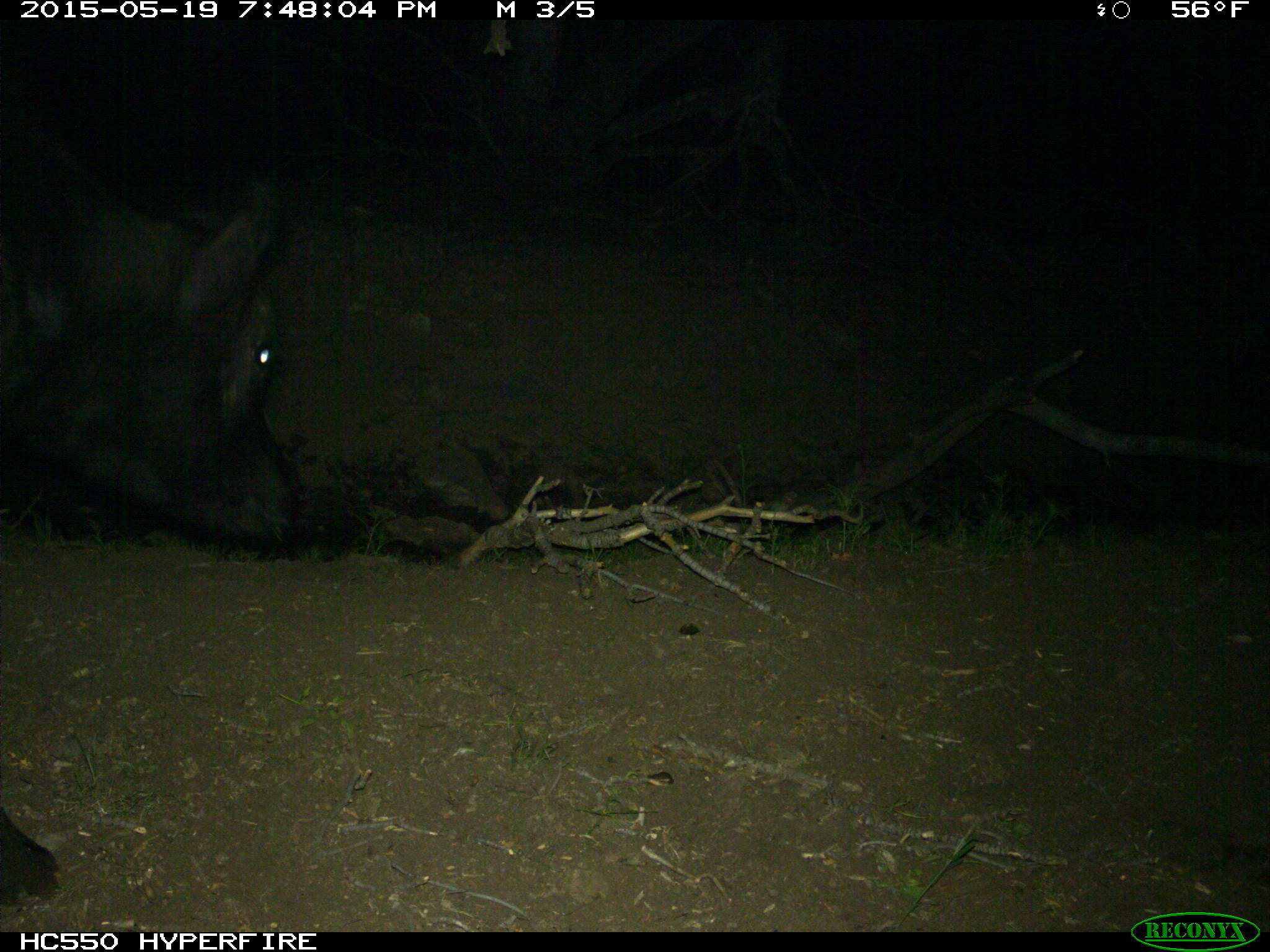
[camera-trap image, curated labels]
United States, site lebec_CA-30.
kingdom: Animalia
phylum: Chordata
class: Mammalia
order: Artiodactyla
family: Bovidae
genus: Bos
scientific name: Bos taurus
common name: domestic cow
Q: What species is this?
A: Bos taurus (domestic cow).